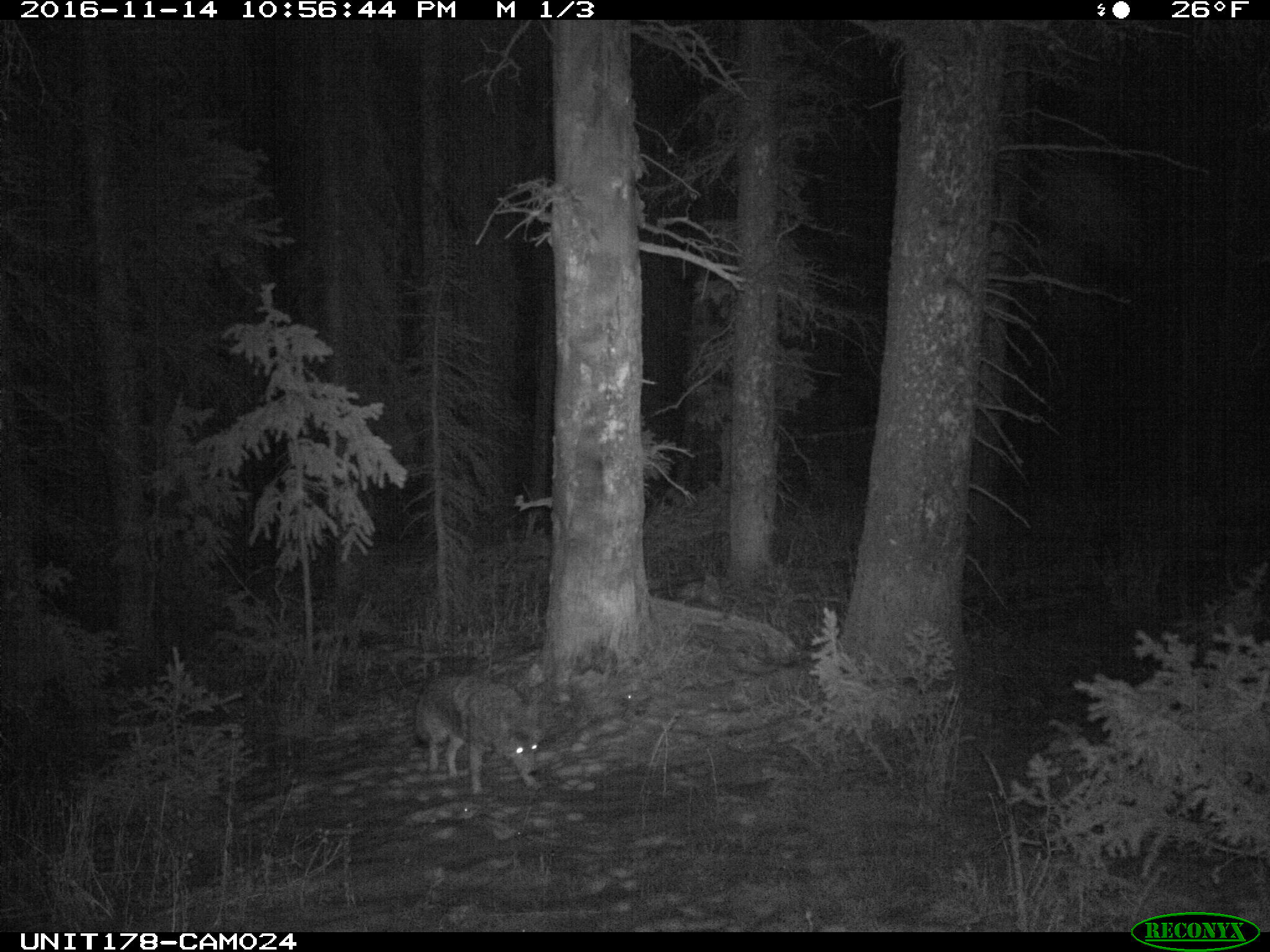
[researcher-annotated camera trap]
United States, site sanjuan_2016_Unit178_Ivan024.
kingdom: Animalia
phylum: Chordata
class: Mammalia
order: Carnivora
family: Canidae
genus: Canis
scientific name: Canis latrans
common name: coyote